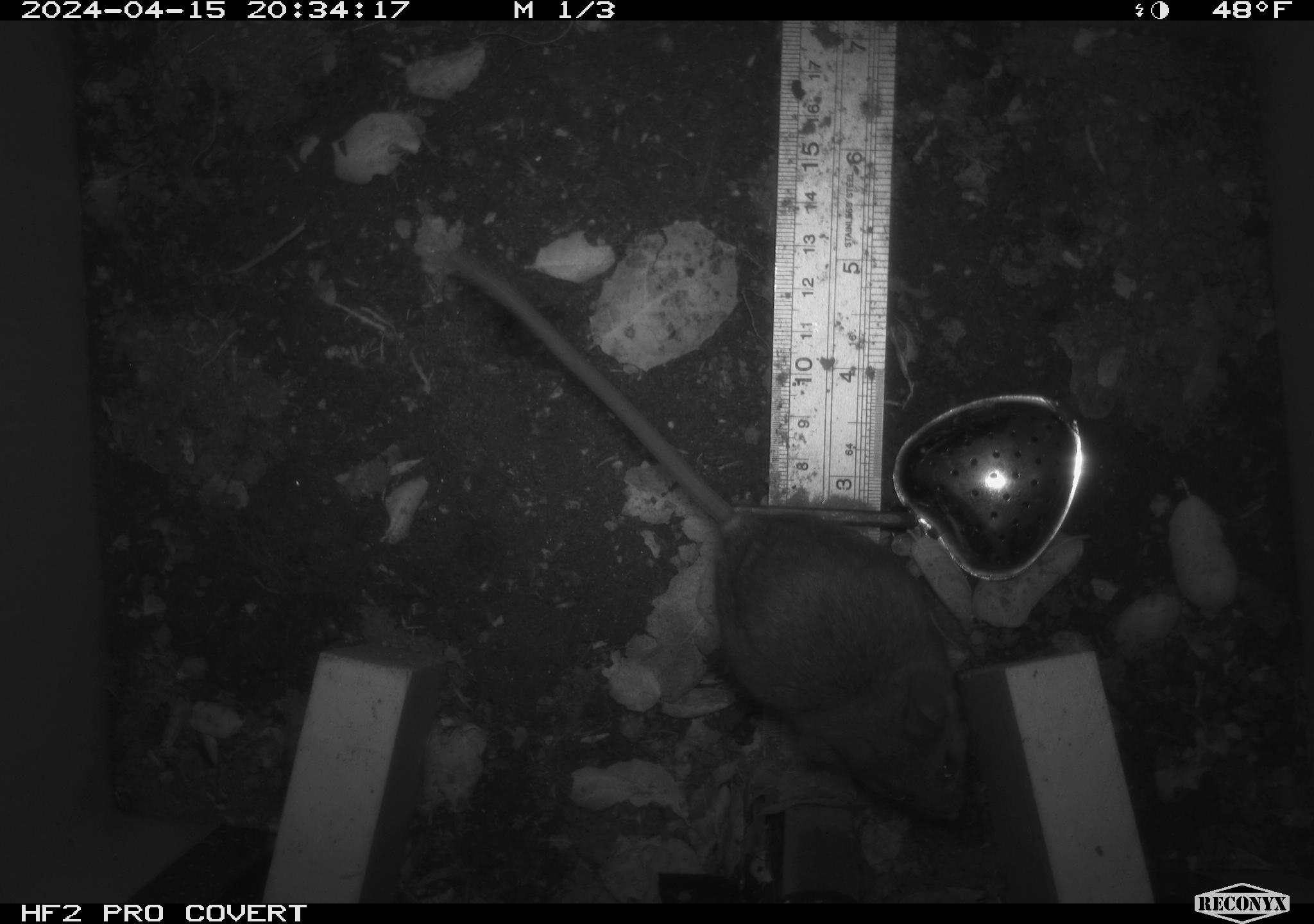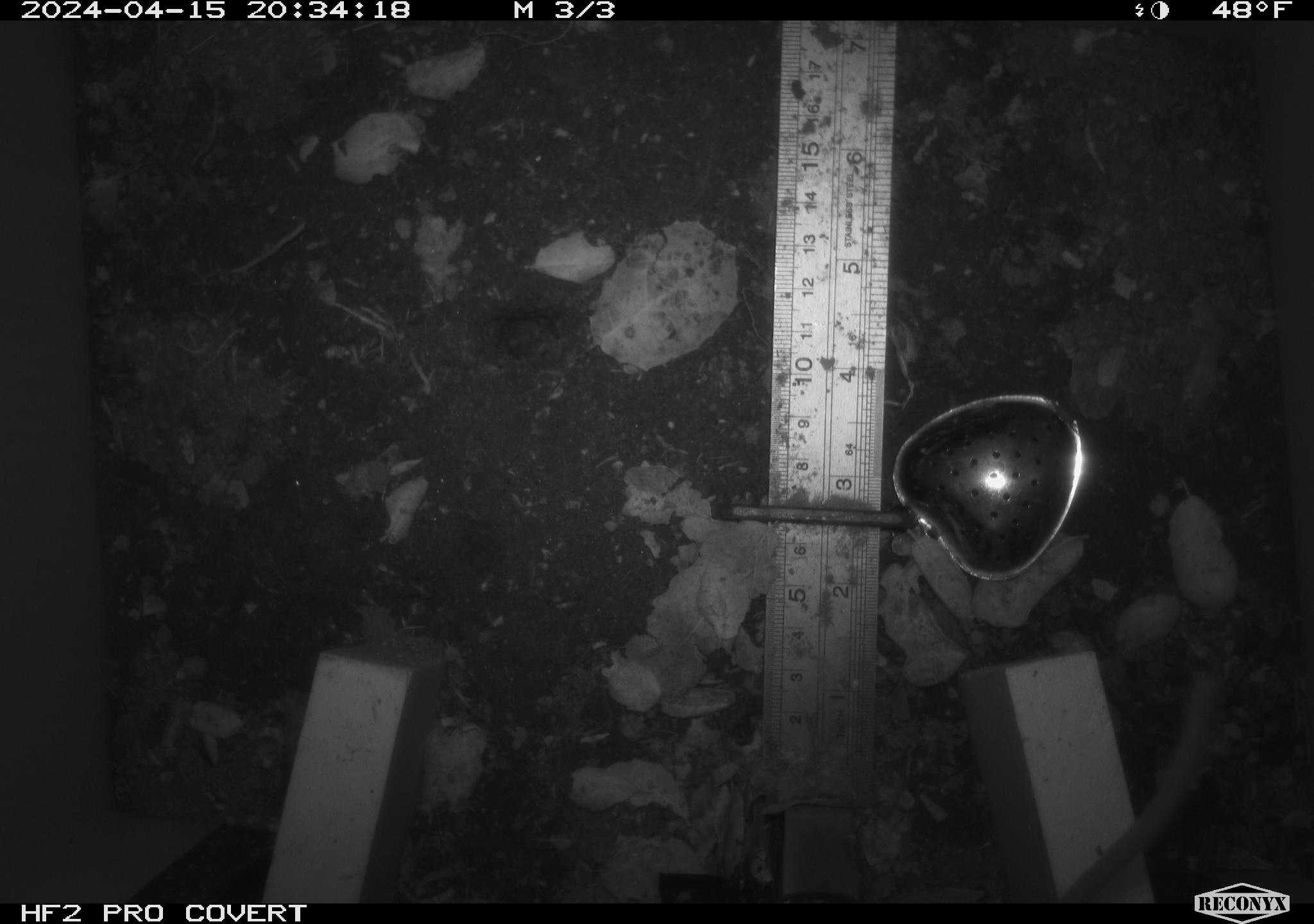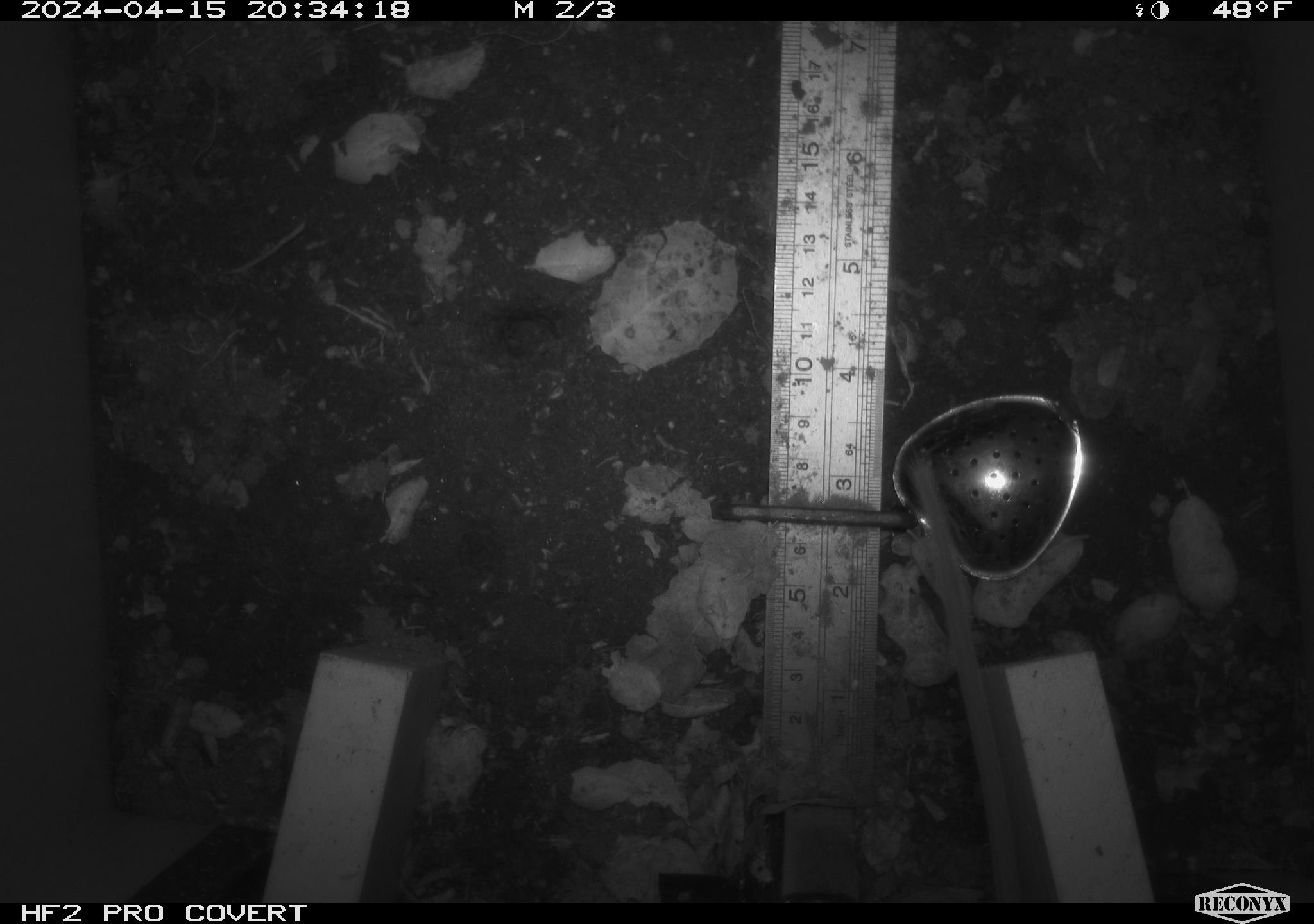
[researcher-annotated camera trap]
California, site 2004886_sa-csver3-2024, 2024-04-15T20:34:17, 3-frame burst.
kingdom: Animalia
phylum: Chordata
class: Mammalia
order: Rodentia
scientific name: Rodentia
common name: rodent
Rodent (Rodentia).